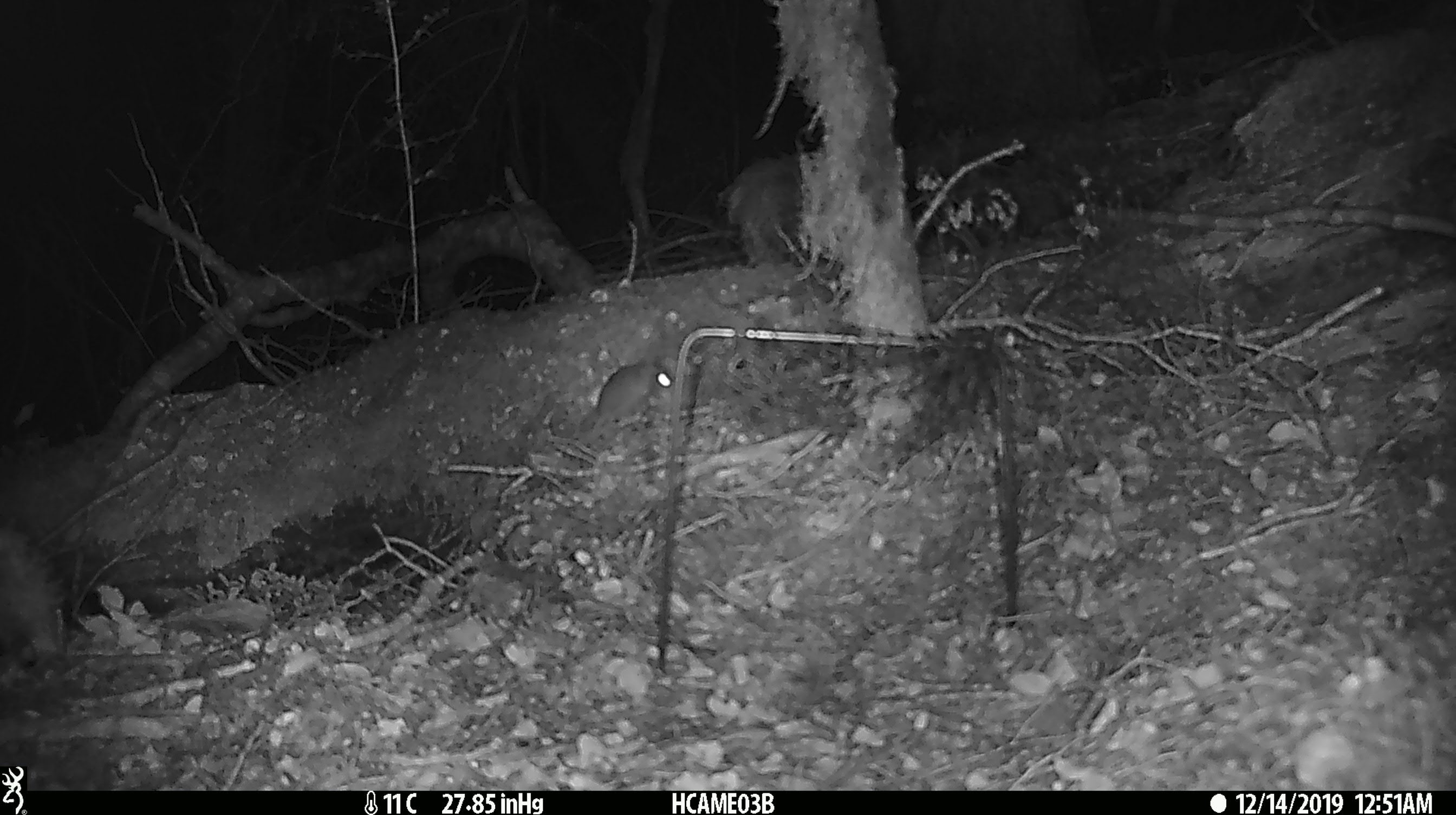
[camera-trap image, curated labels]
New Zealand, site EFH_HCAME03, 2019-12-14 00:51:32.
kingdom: Animalia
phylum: Chordata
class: Mammalia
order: Rodentia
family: Muridae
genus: Mus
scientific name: Mus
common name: mouse